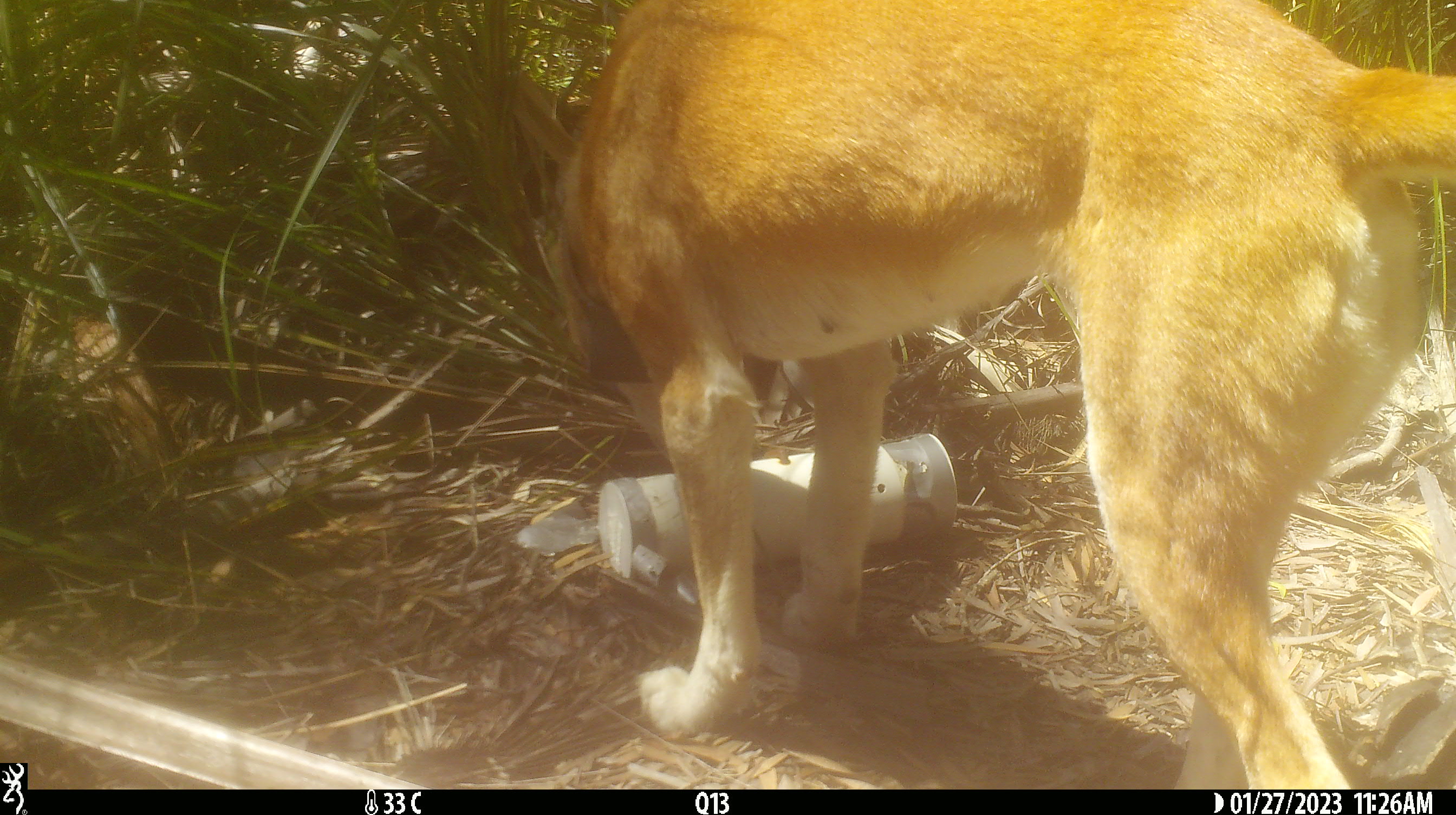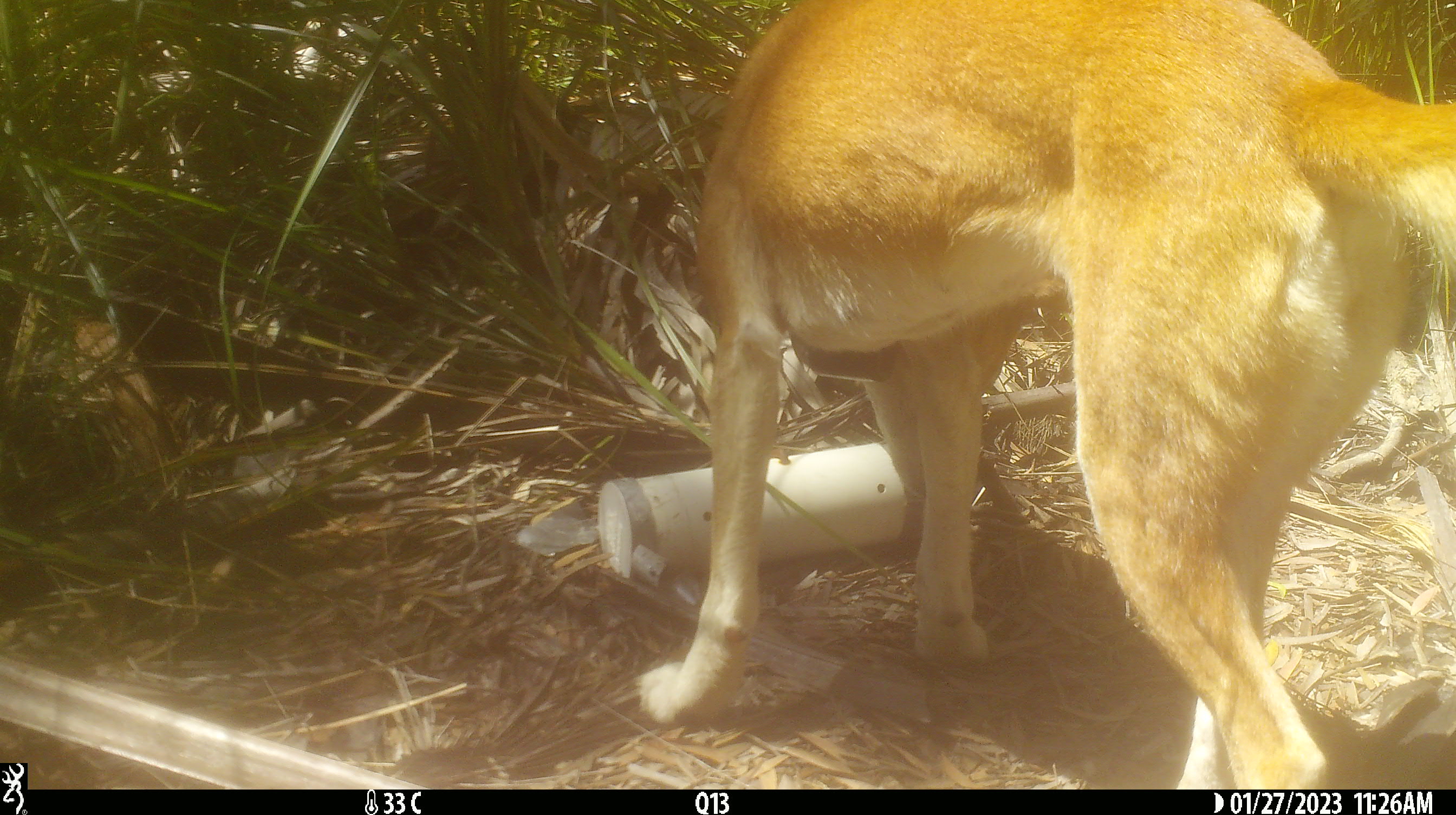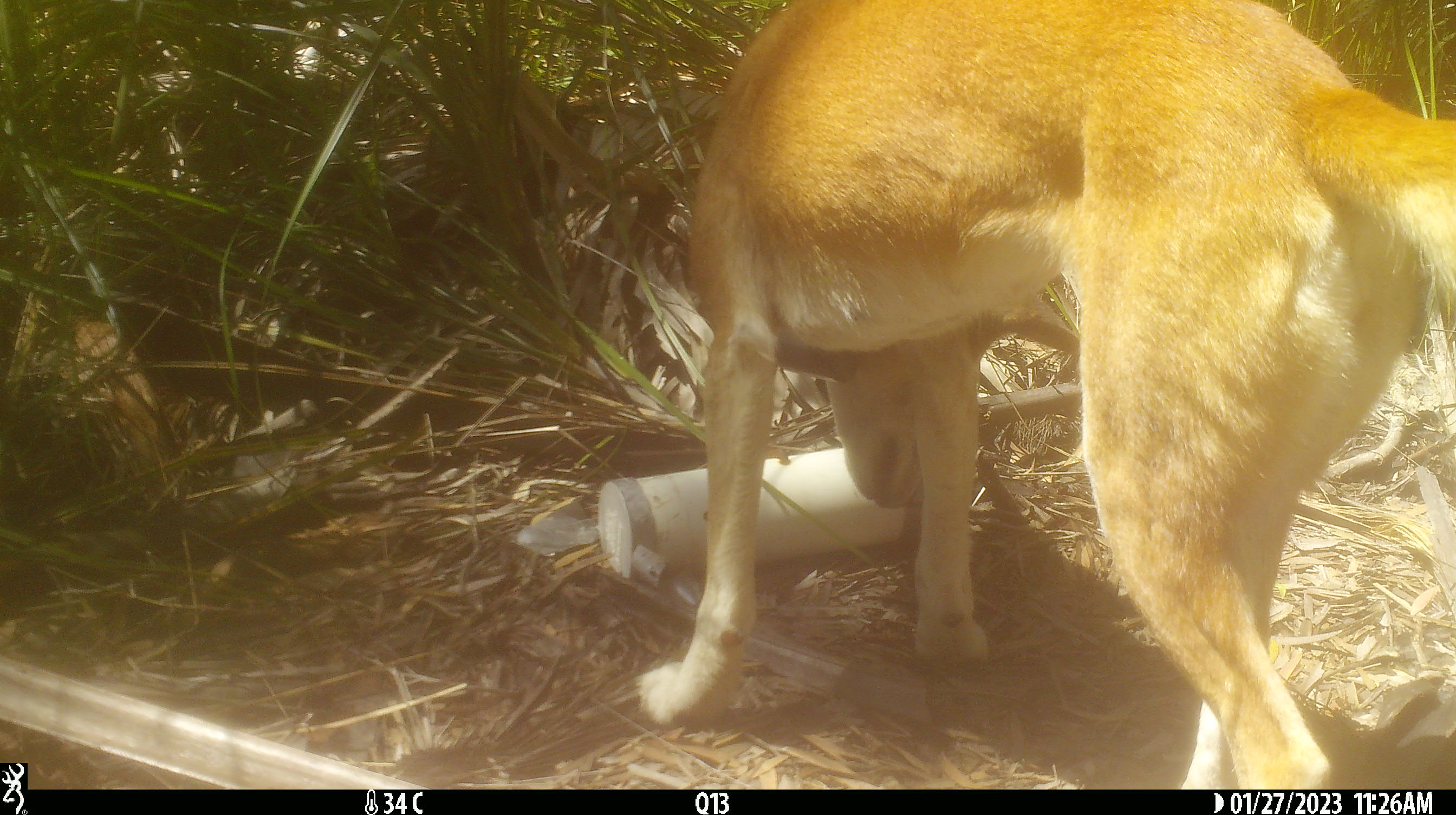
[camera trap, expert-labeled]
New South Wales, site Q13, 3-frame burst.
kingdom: Animalia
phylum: Chordata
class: Mammalia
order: Carnivora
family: Canidae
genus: Canis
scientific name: Canis familiaris dingo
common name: dingo